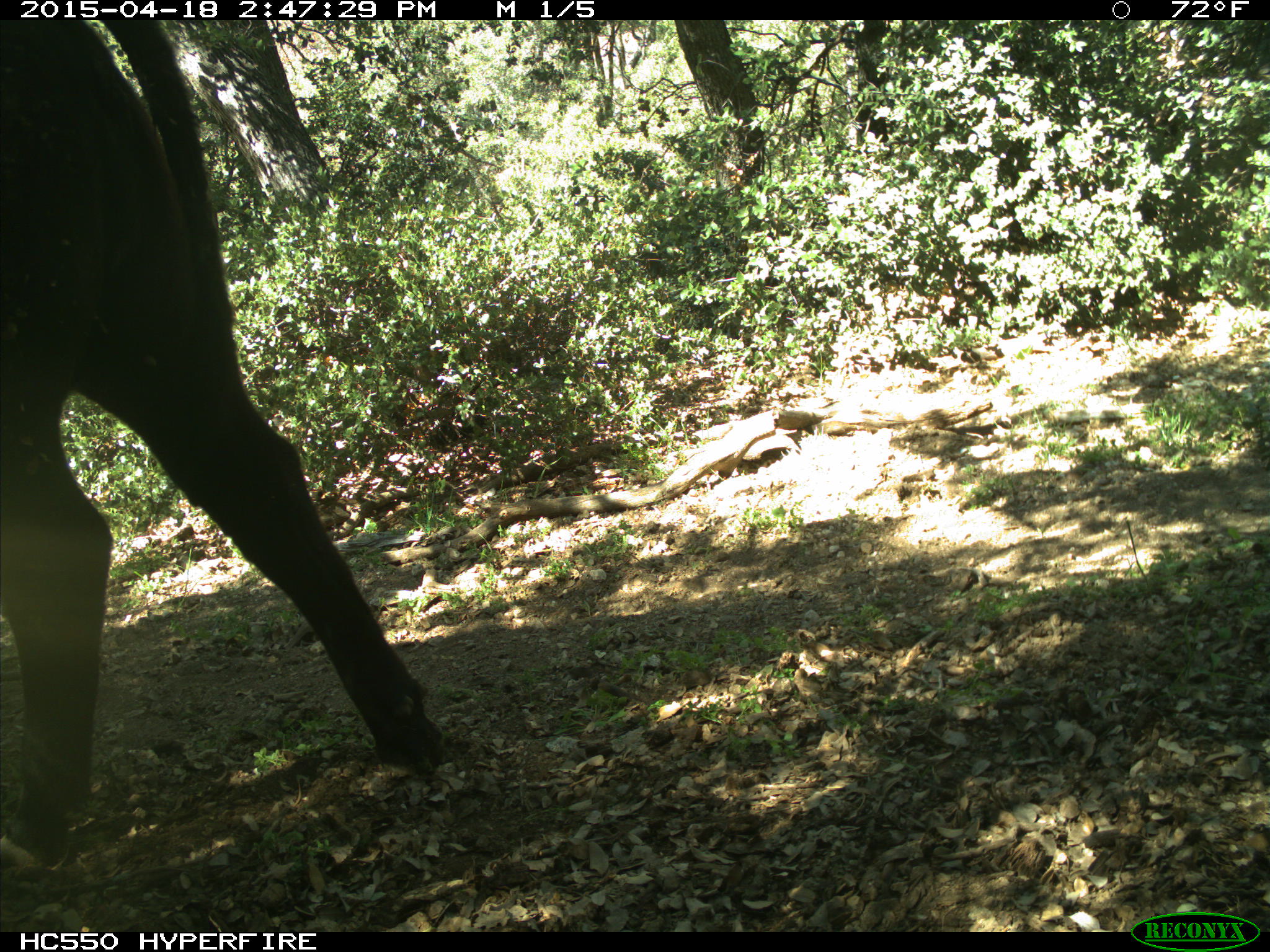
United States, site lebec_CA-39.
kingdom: Animalia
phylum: Chordata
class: Mammalia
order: Artiodactyla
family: Bovidae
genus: Bos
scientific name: Bos taurus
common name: domestic cow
Bos taurus (domestic cow).